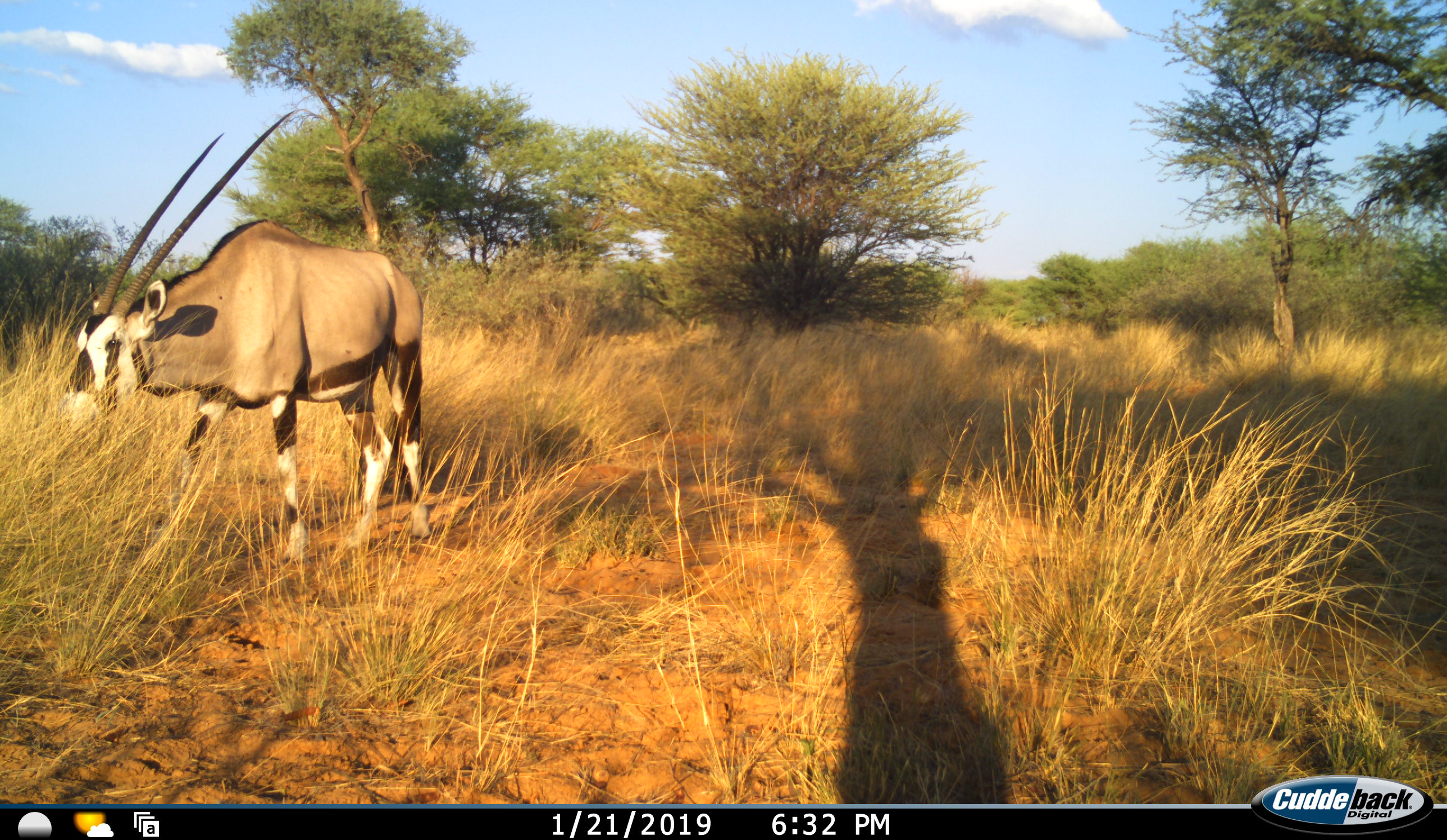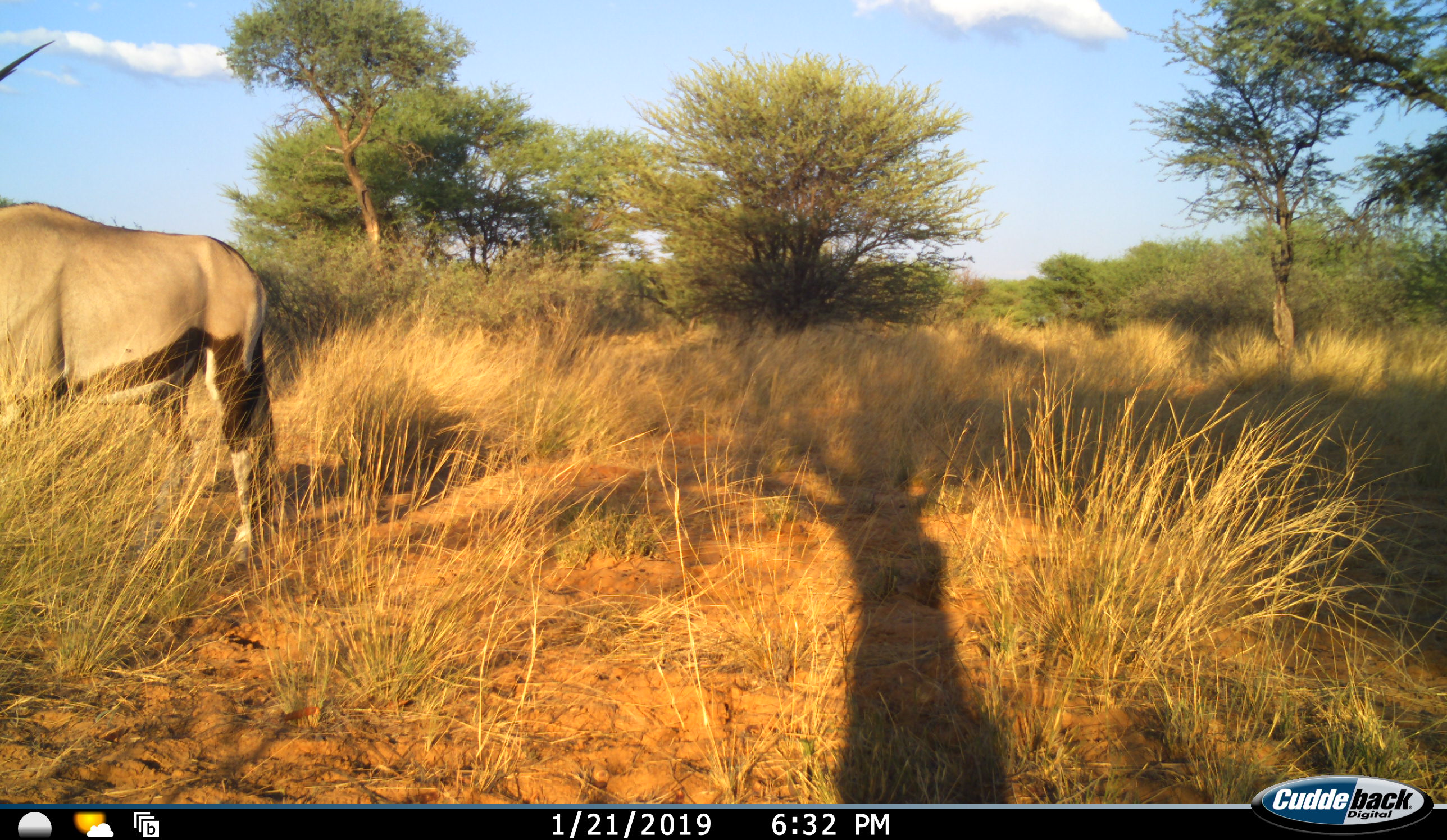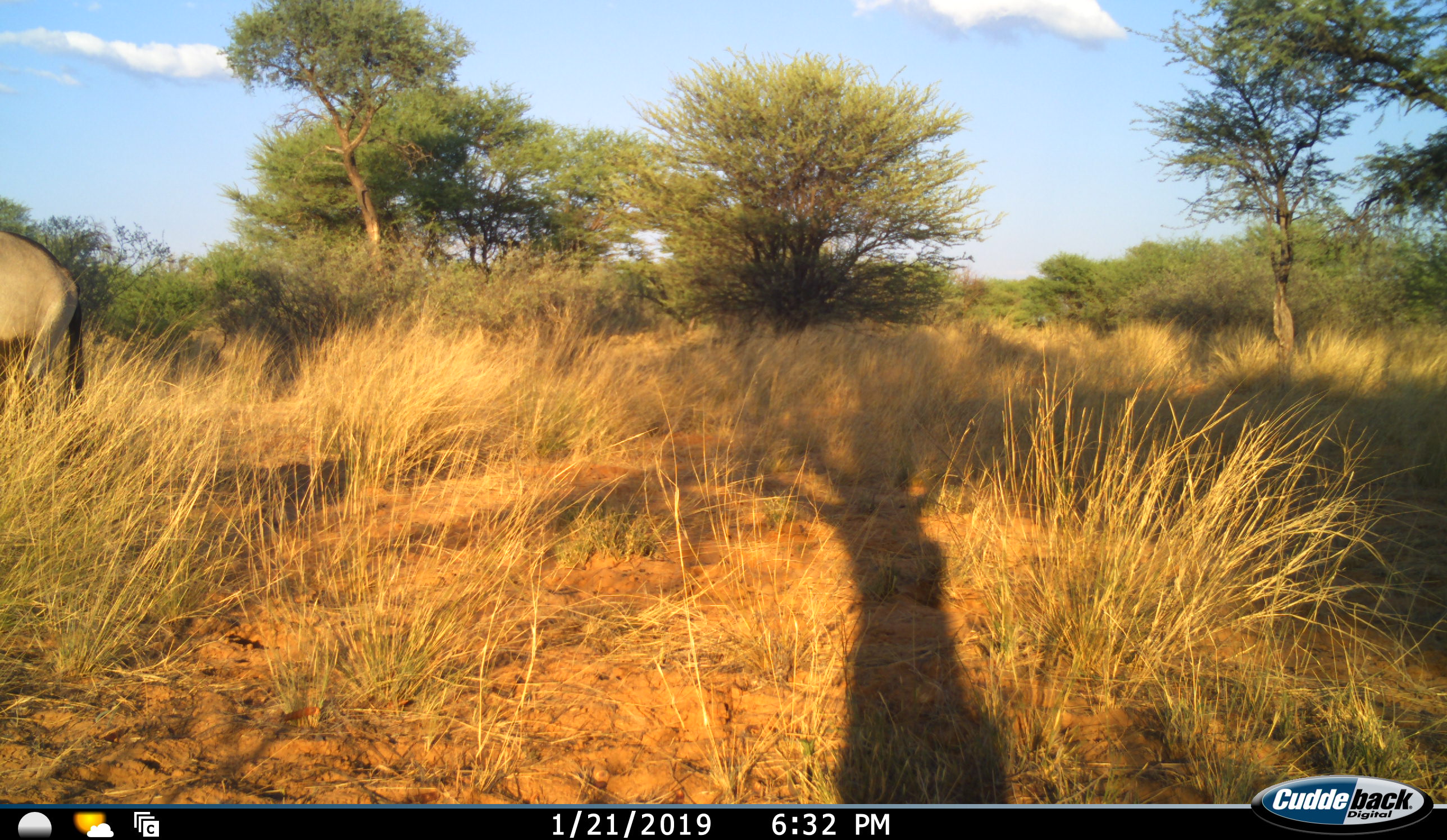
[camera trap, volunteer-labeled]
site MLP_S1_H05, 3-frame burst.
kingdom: Animalia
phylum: Chordata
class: Mammalia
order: Artiodactyla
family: Bovidae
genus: Oryx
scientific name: Oryx gazella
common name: gemsbok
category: oryx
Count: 1.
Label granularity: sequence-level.